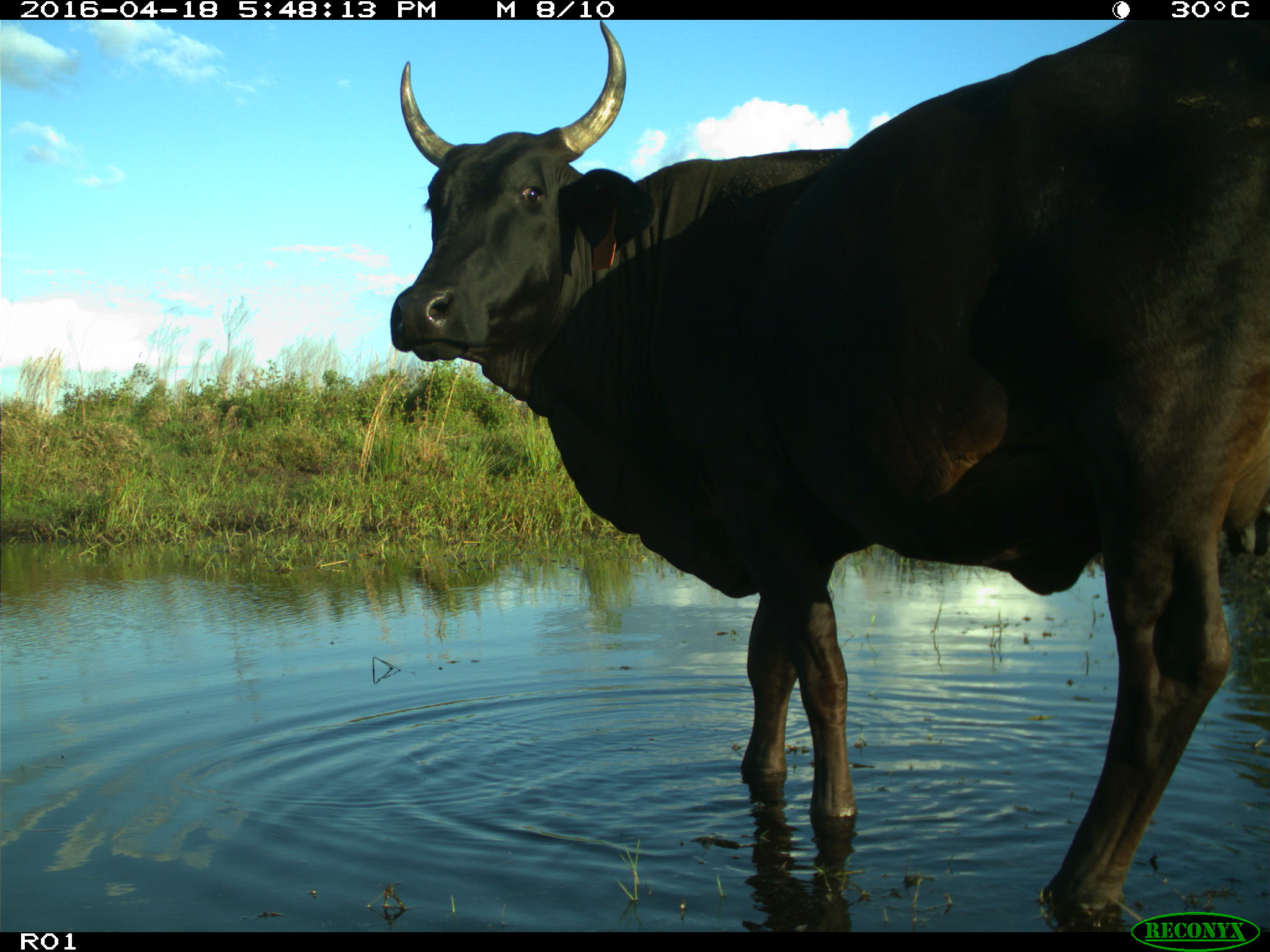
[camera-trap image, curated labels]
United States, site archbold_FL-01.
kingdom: Animalia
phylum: Chordata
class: Mammalia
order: Artiodactyla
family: Bovidae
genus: Bos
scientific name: Bos taurus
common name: domestic cow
Bos taurus (domestic cow).